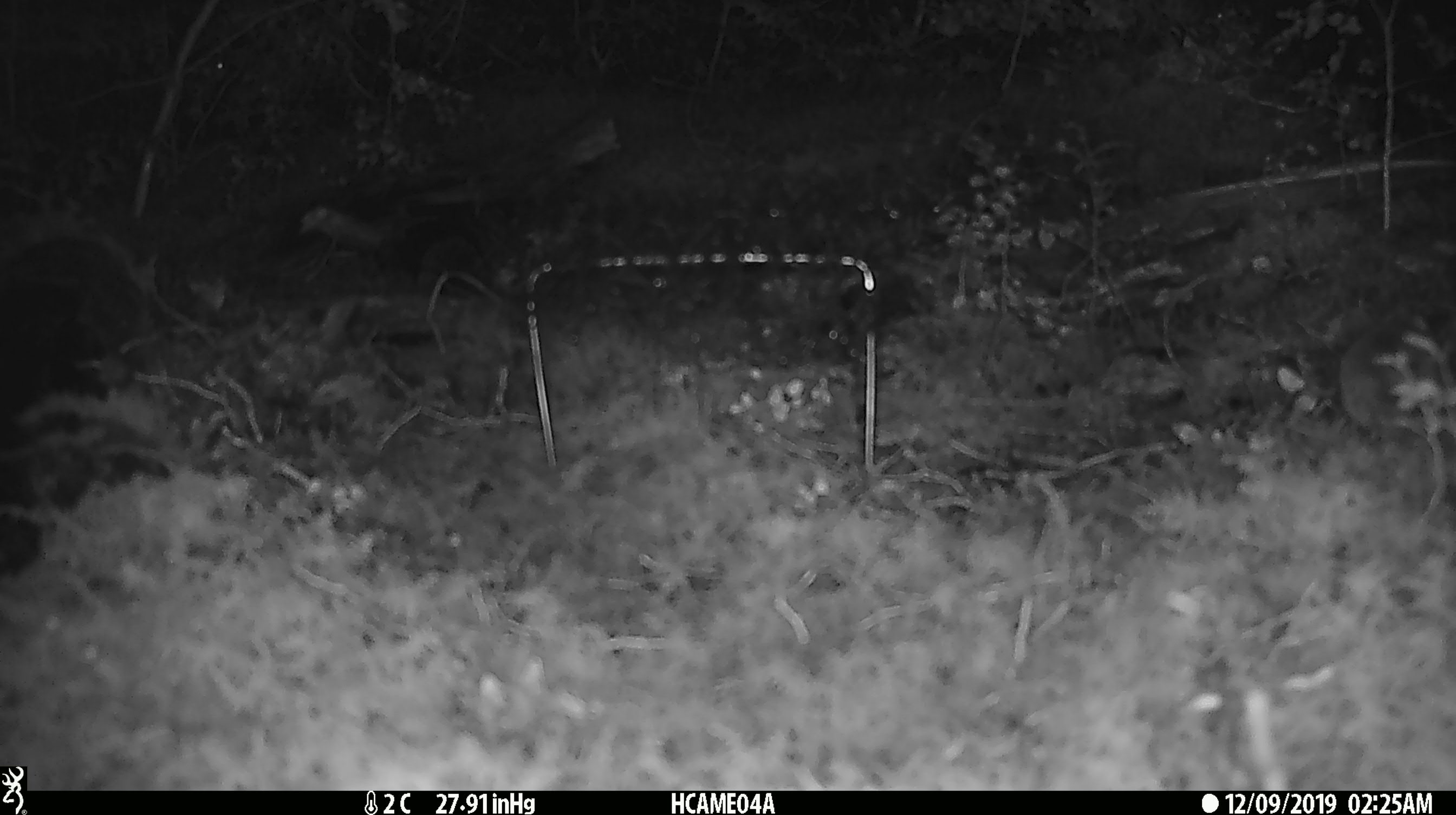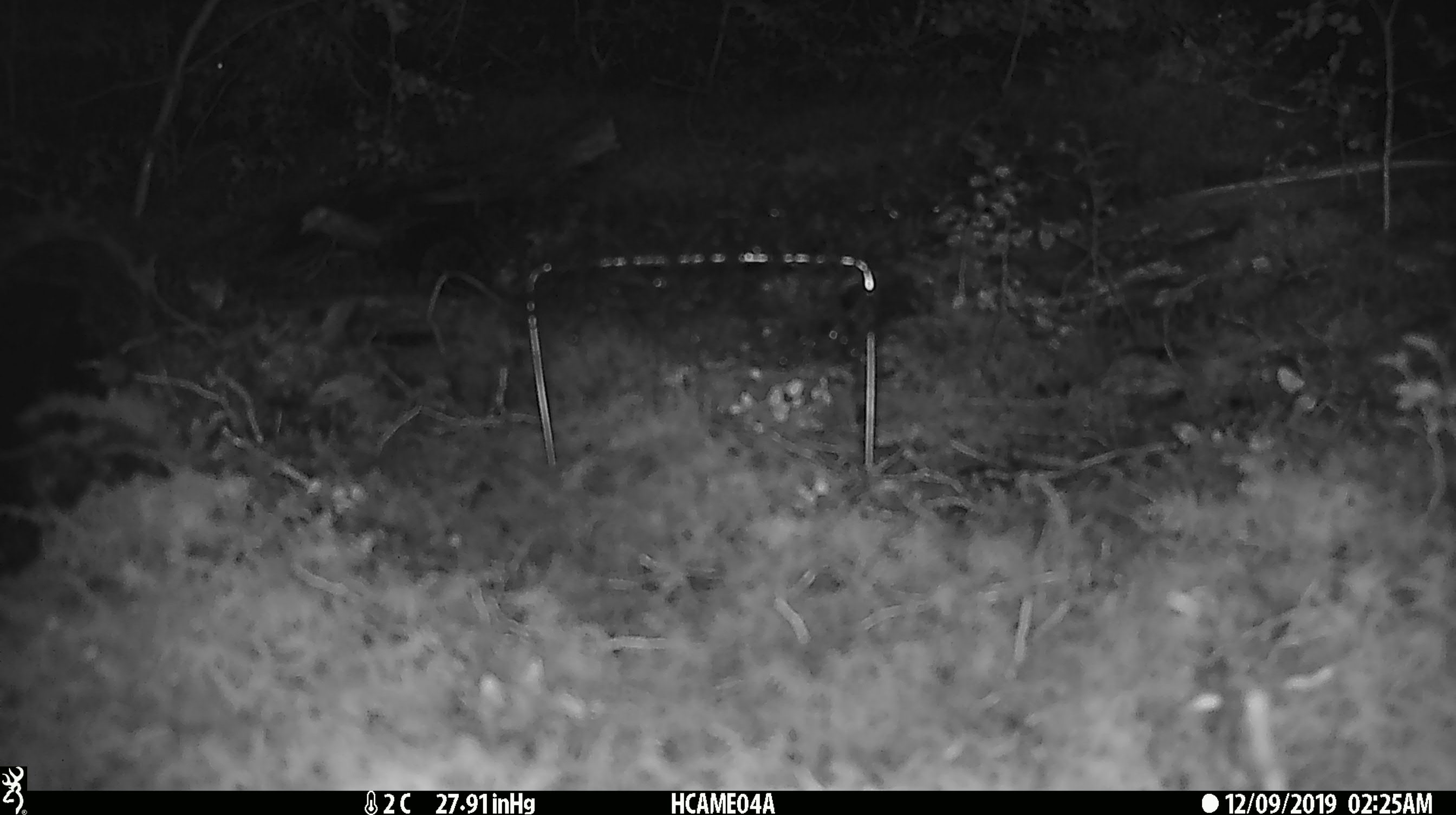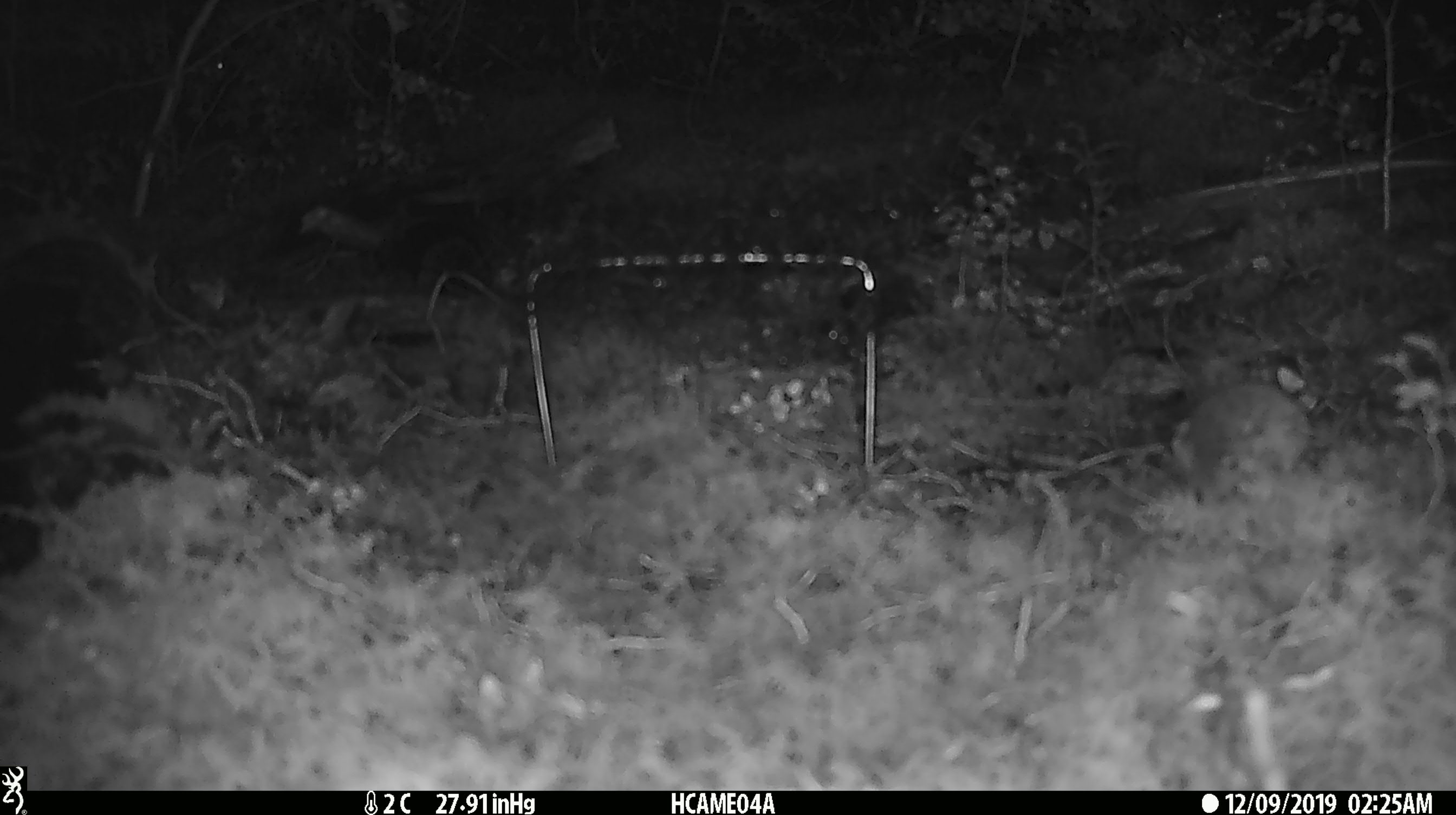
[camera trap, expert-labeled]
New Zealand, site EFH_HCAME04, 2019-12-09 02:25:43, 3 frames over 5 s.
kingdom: Animalia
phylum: Chordata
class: Mammalia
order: Rodentia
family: Muridae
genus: Mus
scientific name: Mus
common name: mouse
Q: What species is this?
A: Mouse (Mus).